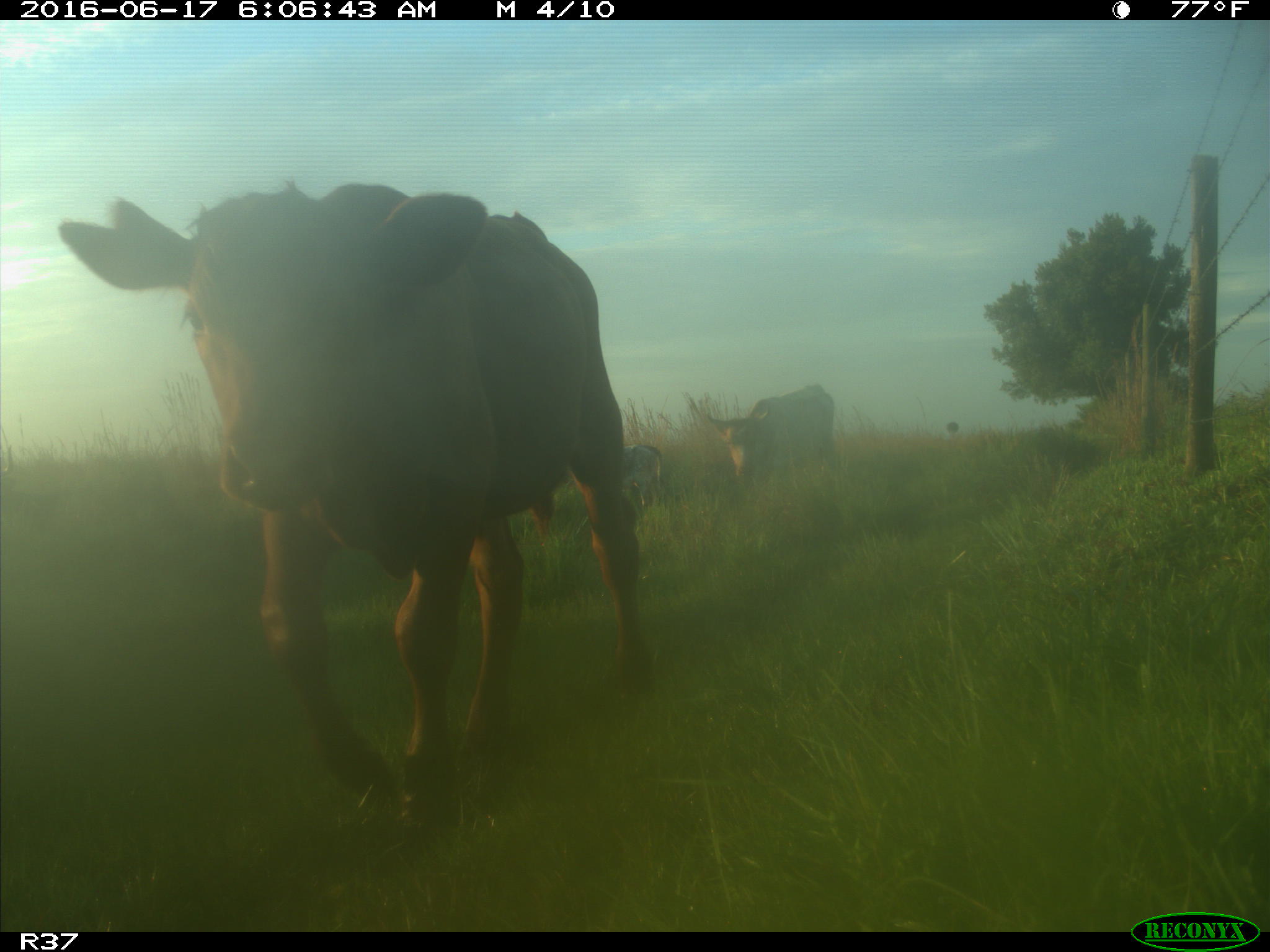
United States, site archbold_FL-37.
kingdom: Animalia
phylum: Chordata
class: Mammalia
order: Artiodactyla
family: Bovidae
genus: Bos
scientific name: Bos taurus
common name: domestic cow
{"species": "Bos taurus (domestic cow)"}